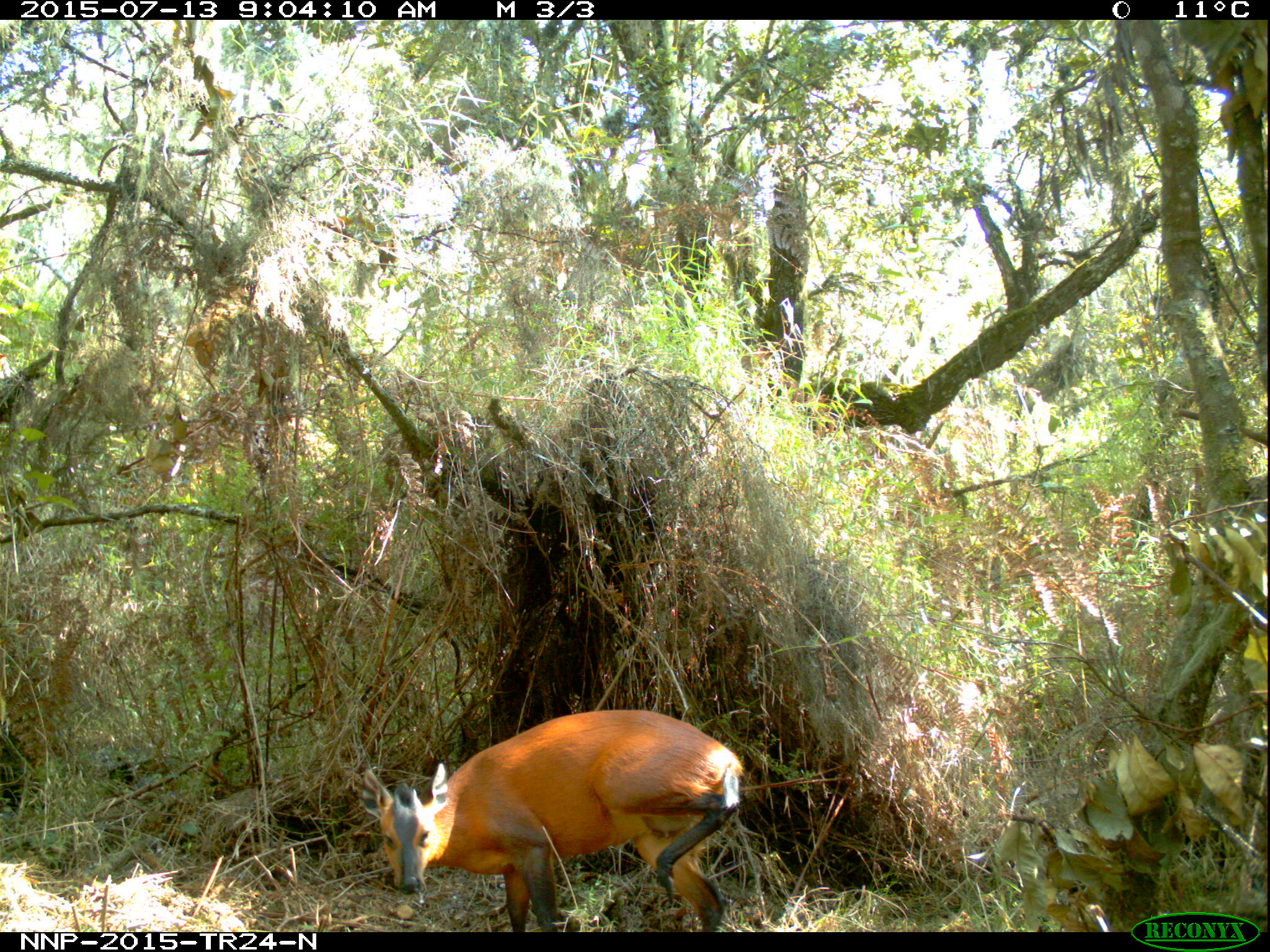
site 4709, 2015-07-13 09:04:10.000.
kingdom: Animalia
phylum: Chordata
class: Mammalia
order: Artiodactyla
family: Bovidae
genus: Cephalophus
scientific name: Cephalophus nigrifrons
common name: black-fronted duiker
Cephalophus nigrifrons (black-fronted duiker), count 1.